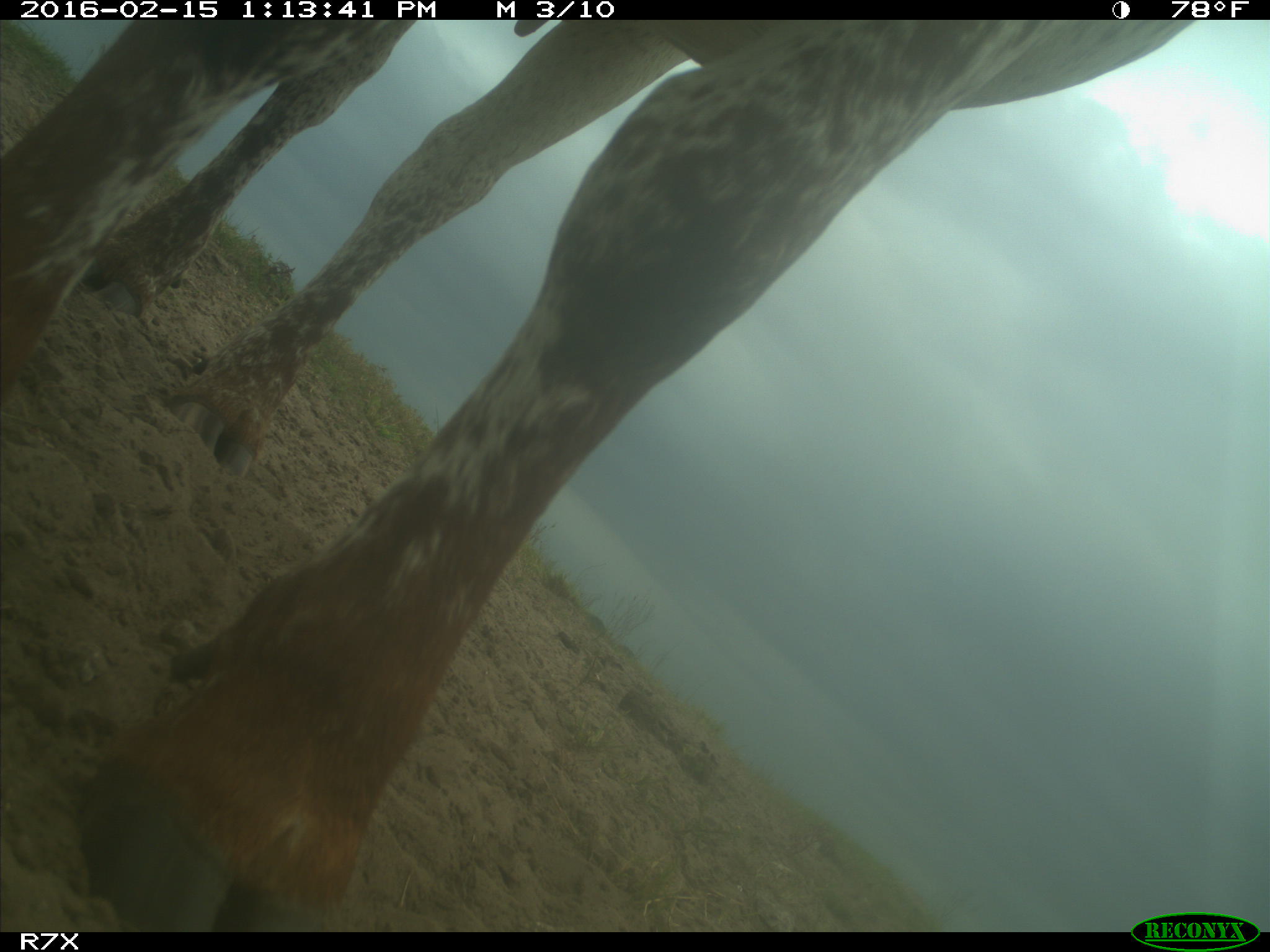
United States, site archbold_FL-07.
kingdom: Animalia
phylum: Chordata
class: Mammalia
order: Artiodactyla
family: Bovidae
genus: Bos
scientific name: Bos taurus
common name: domestic cow